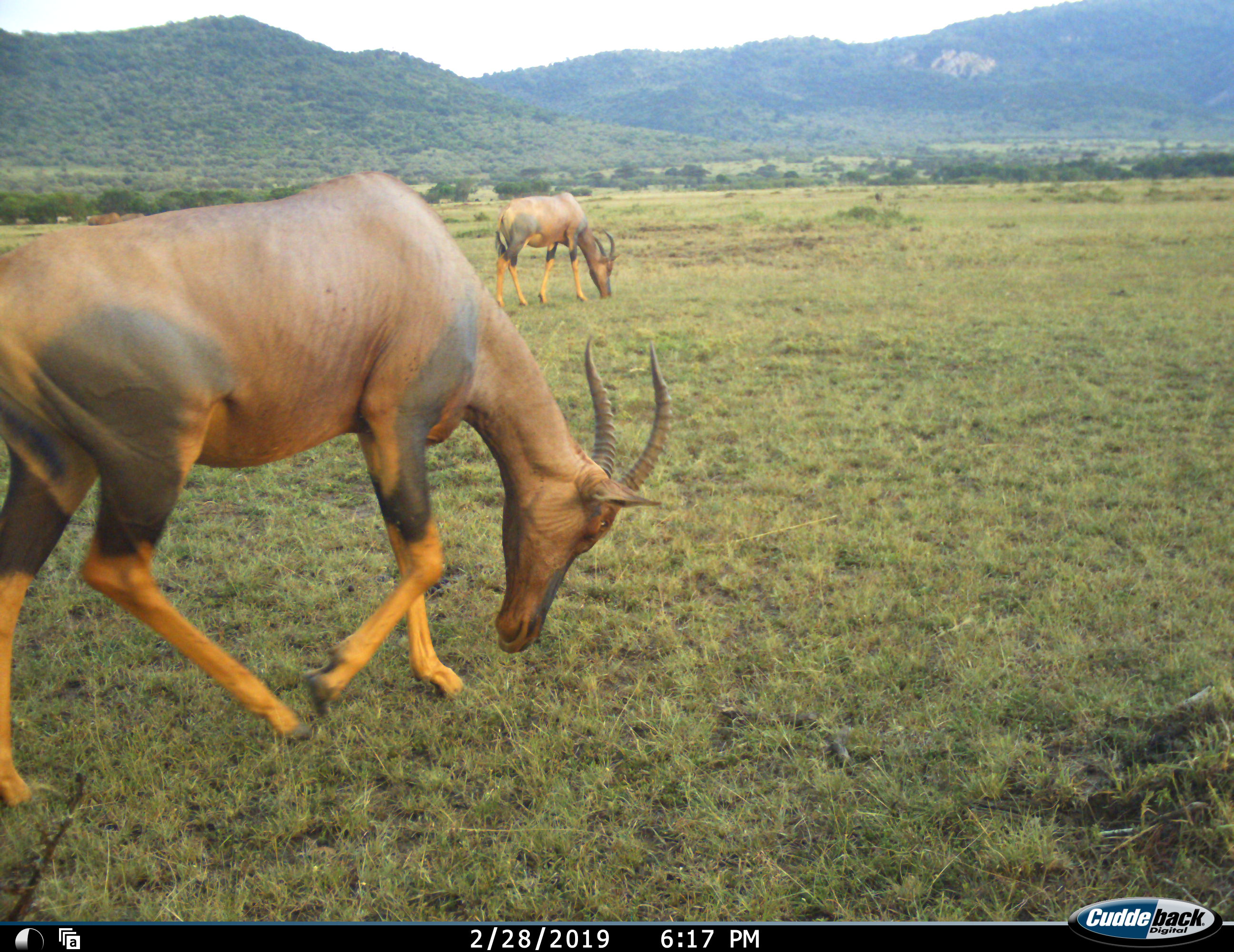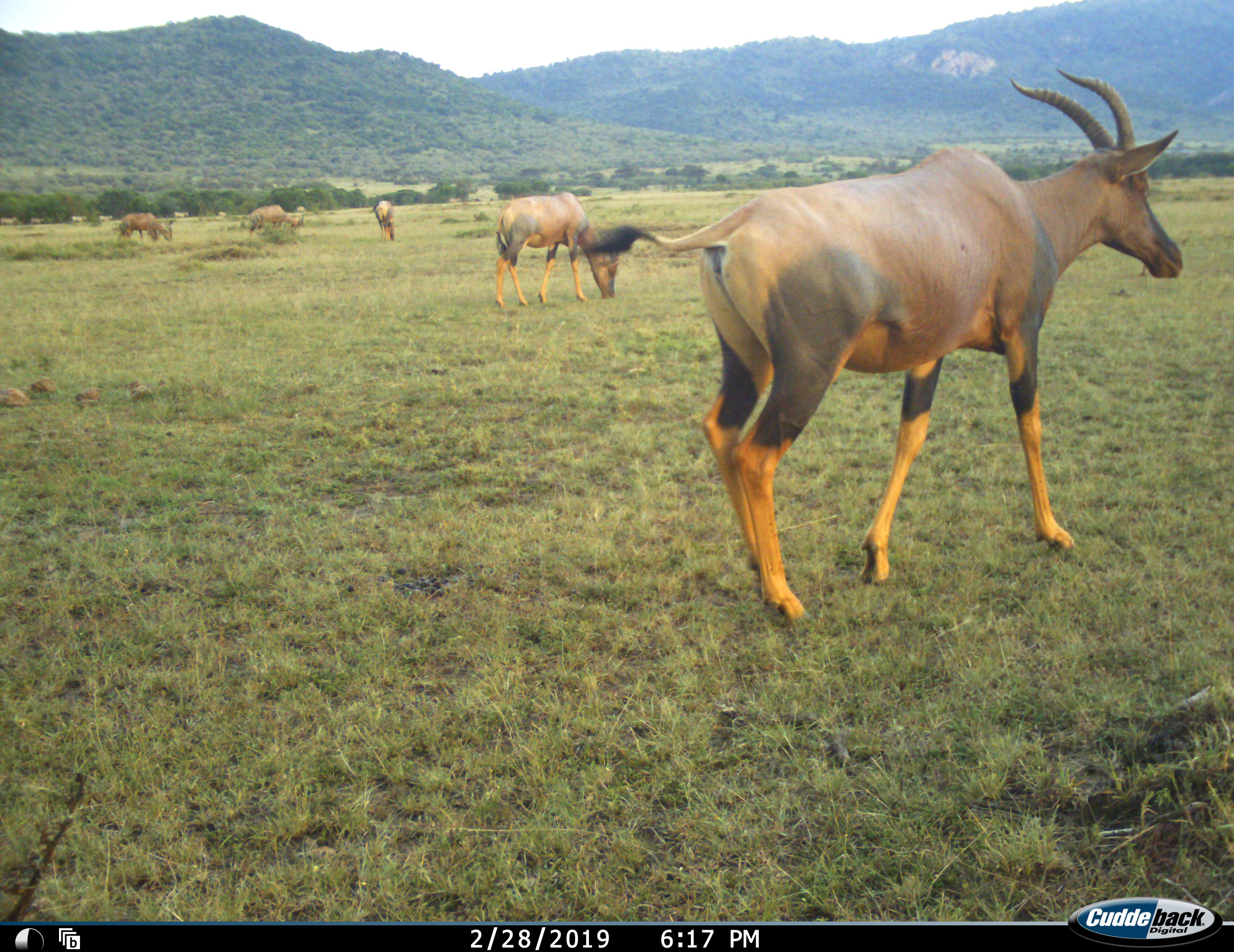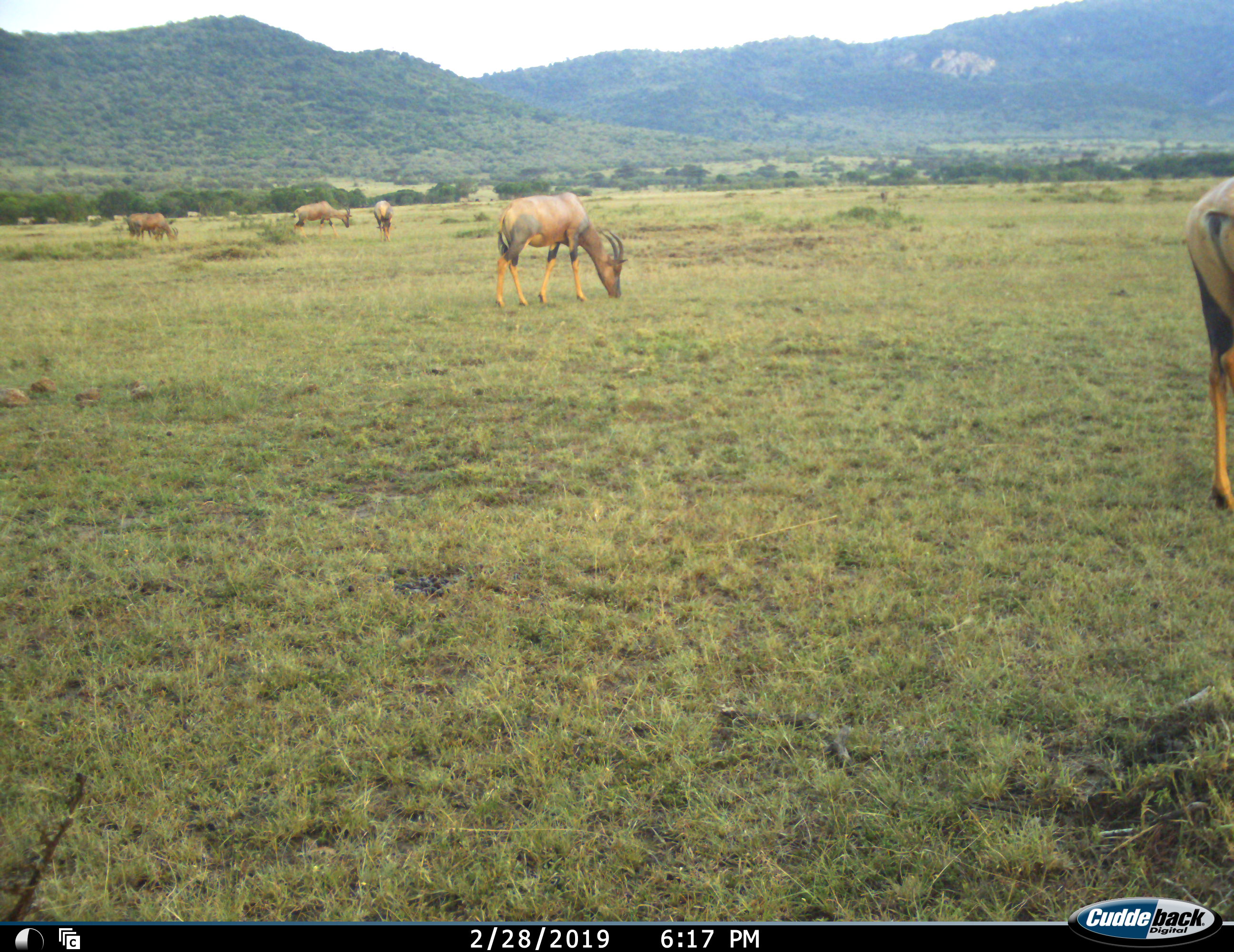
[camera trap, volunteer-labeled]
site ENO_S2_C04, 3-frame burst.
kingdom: Animalia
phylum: Chordata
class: Mammalia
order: Artiodactyla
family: Bovidae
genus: Damaliscus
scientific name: Damaliscus lunatus jimela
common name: topi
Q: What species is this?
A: Topi (Damaliscus lunatus jimela).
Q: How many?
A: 6.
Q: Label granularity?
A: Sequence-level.